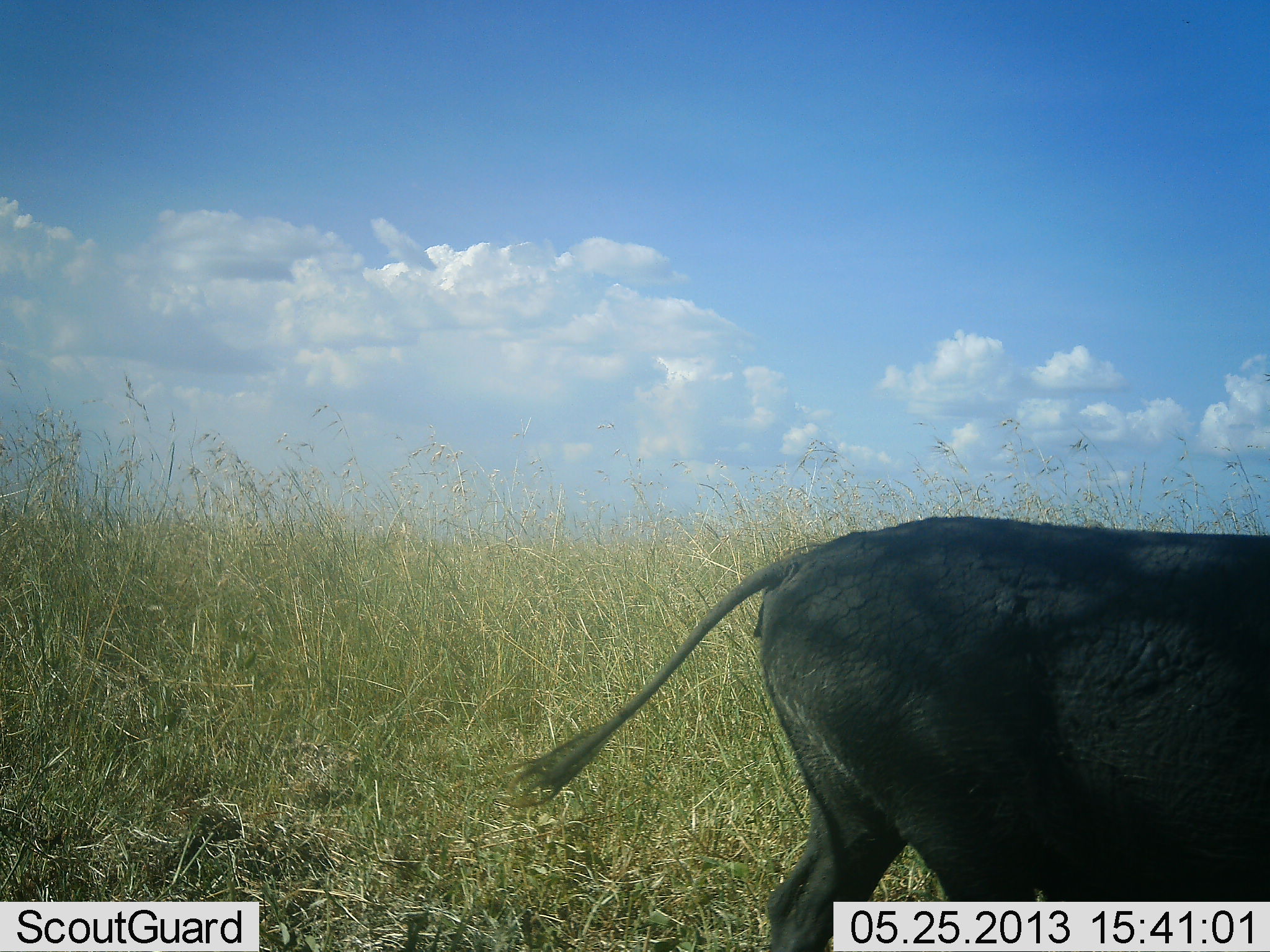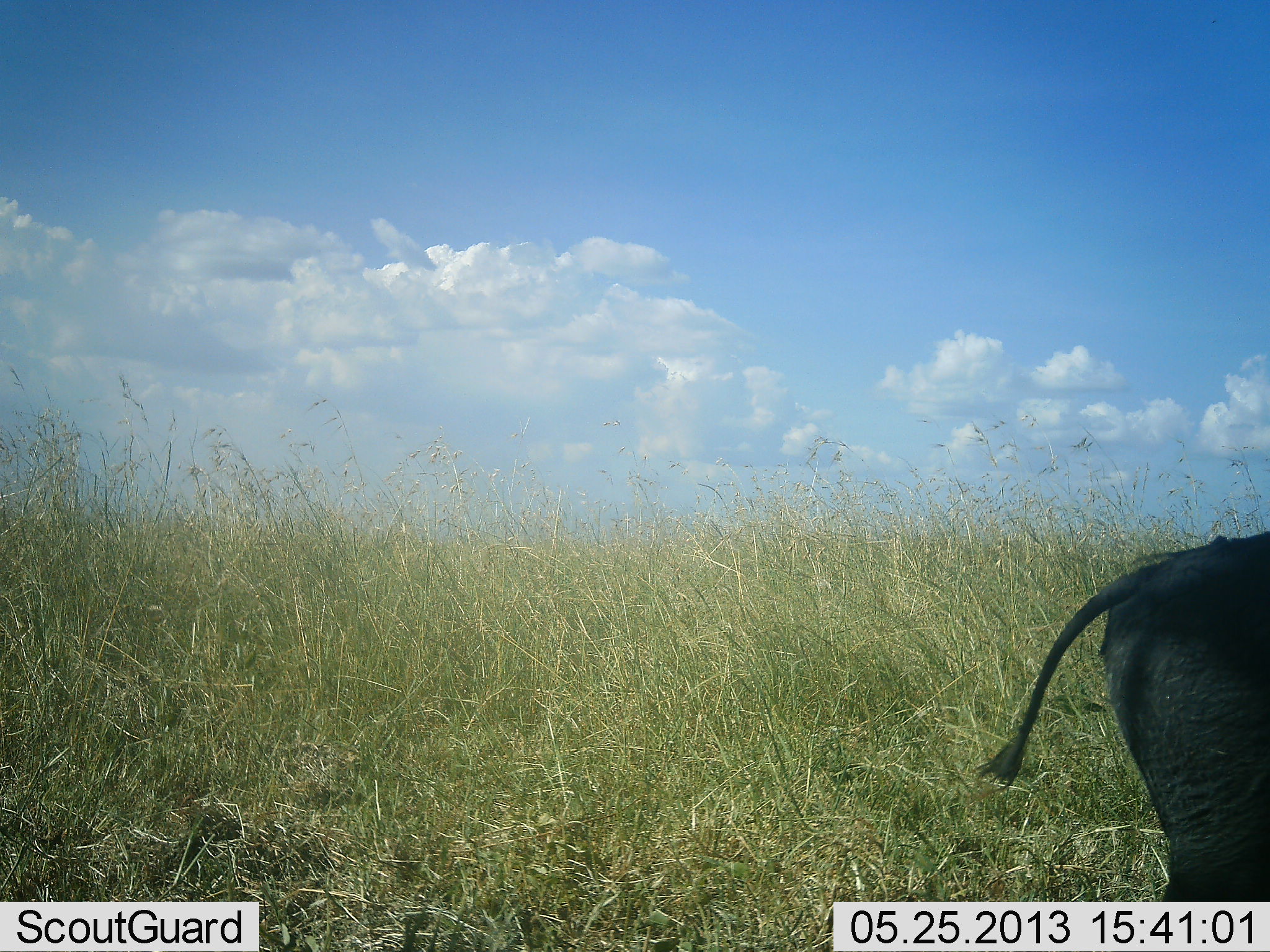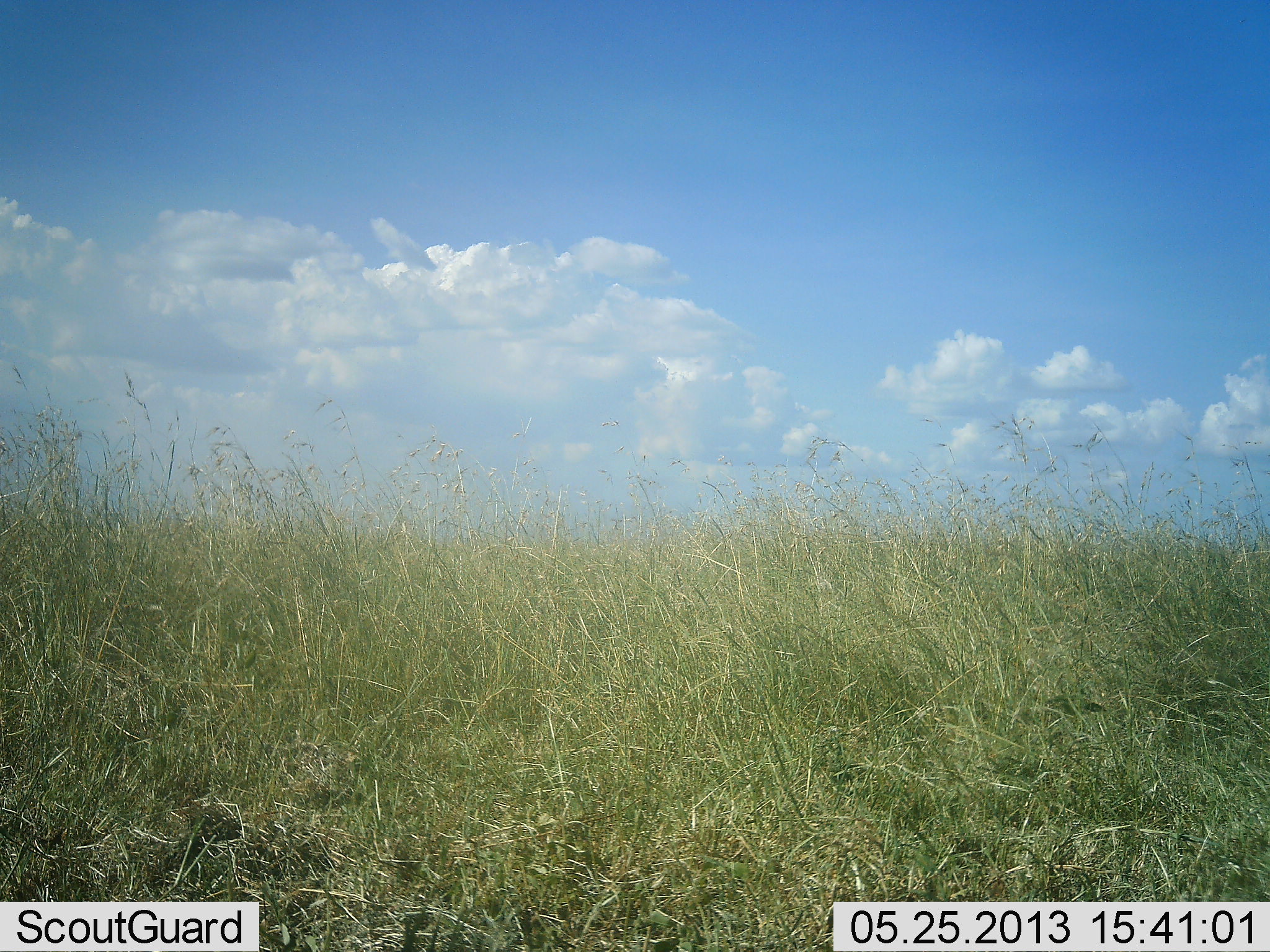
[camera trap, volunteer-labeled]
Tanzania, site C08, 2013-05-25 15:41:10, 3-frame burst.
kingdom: Animalia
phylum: Chordata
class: Mammalia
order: Artiodactyla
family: Suidae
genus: Phacochoerus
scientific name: Phacochoerus africanus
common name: warthog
Warthog (Phacochoerus africanus), count 1. Behavior (volunteer vote fractions): standing 5%, resting 0%, moving 95%, interacting 0%. Young present (vote fraction): 0%. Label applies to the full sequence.